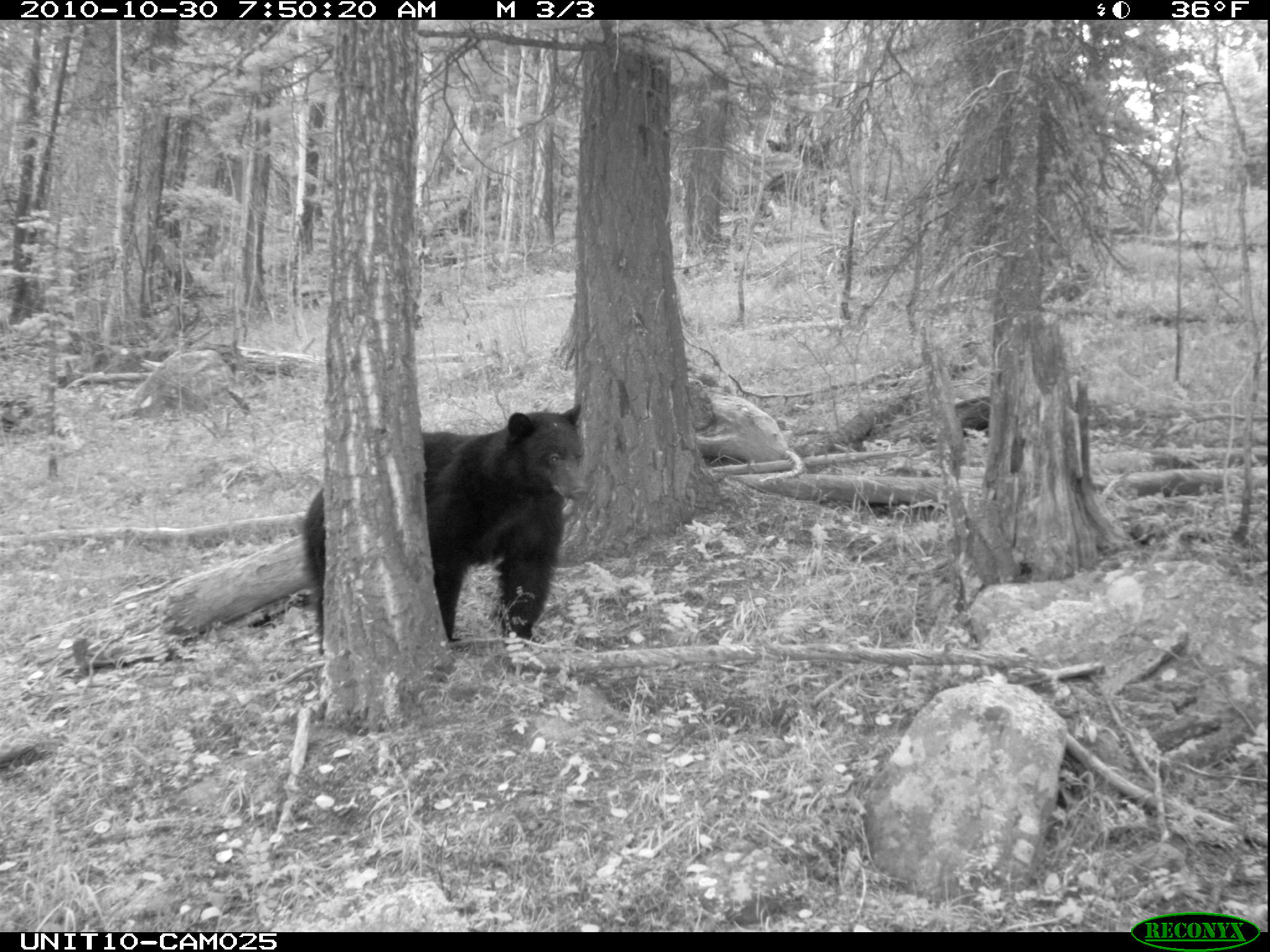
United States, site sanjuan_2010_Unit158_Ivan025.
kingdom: Animalia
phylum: Chordata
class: Mammalia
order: Carnivora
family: Ursidae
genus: Ursus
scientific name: Ursus americanus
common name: american black bear